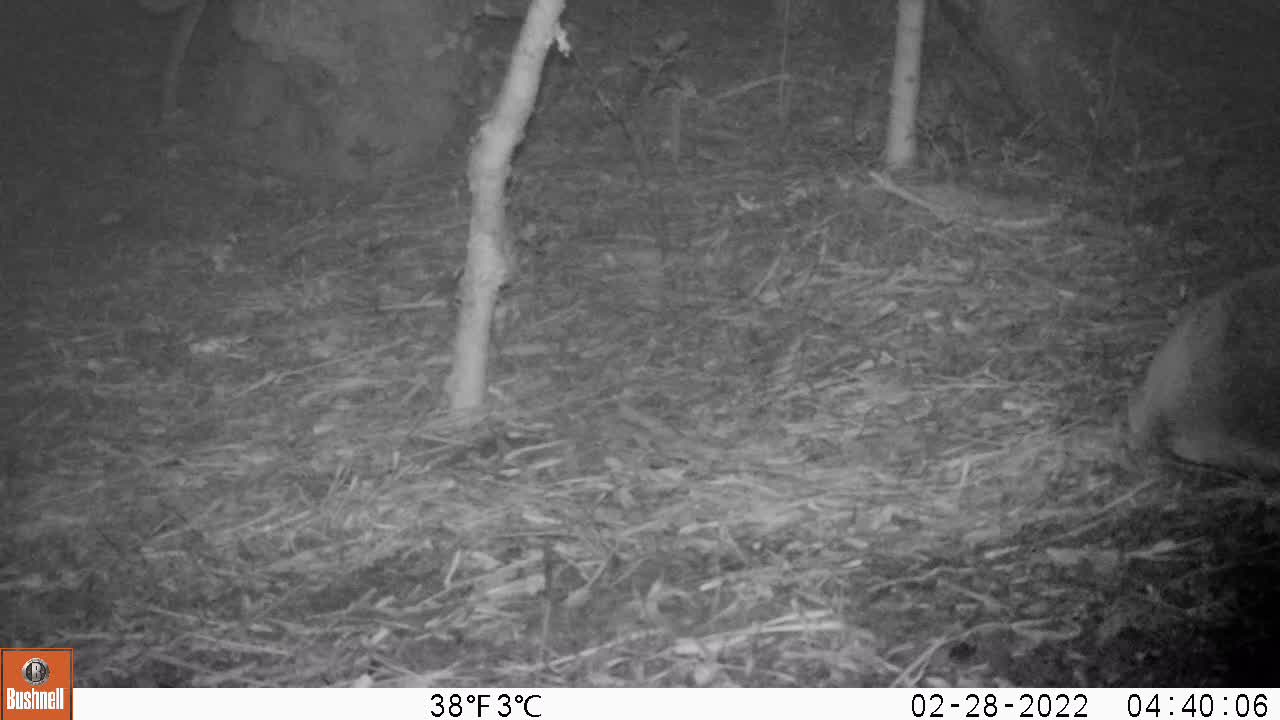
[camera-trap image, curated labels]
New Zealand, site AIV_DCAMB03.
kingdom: Animalia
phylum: Chordata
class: Mammalia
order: Carnivora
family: Otariidae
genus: Phocarctos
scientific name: Phocarctos hookeri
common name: new zealand sea lion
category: sealion